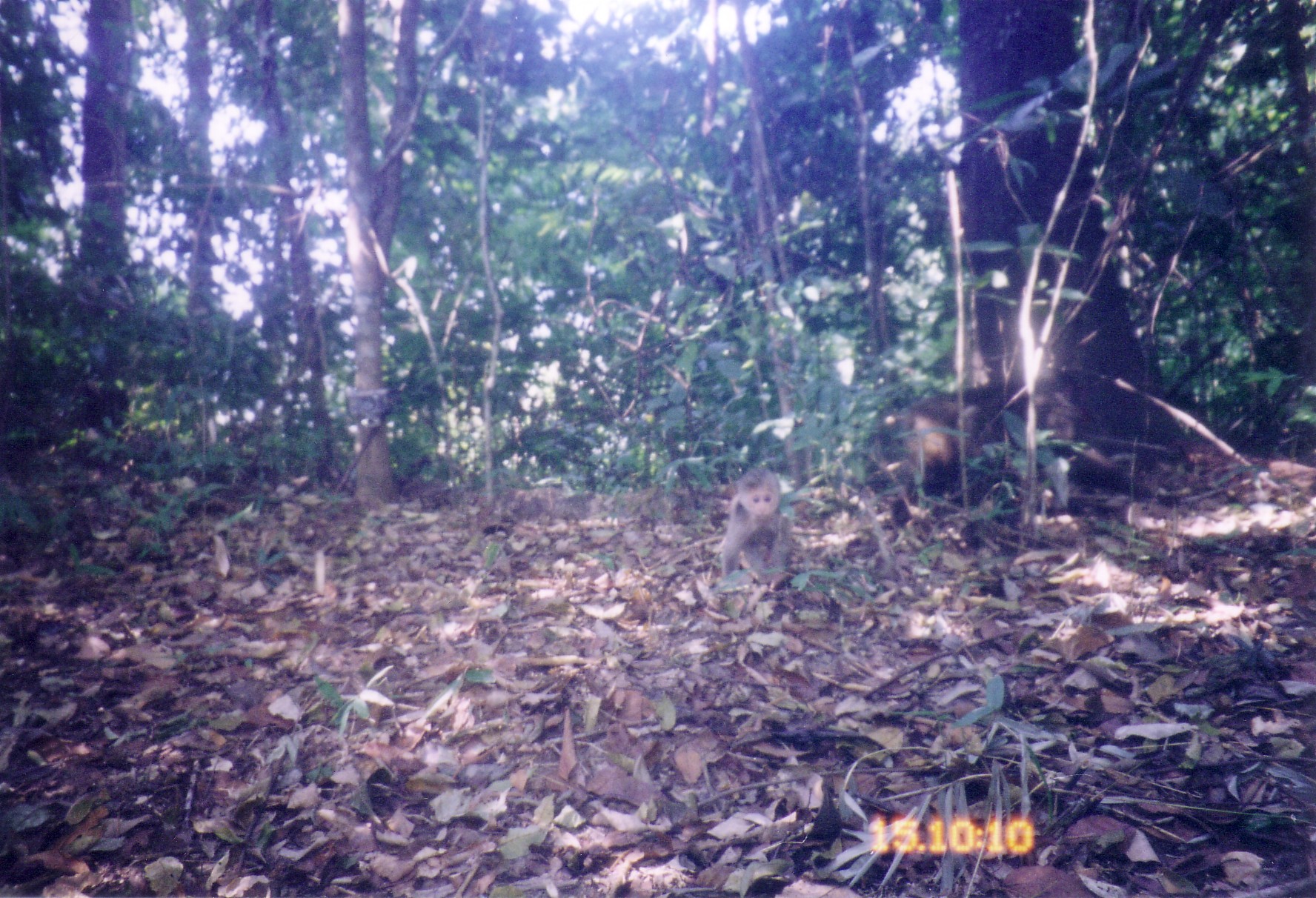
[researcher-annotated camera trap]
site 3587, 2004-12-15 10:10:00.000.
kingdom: Animalia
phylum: Chordata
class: Mammalia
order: Primates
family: Cercopithecidae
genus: Macaca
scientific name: Macaca arctoides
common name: stump-tailed macaque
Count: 2.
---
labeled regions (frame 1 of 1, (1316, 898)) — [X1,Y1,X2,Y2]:
macaca arctoides: [709,463,797,585]